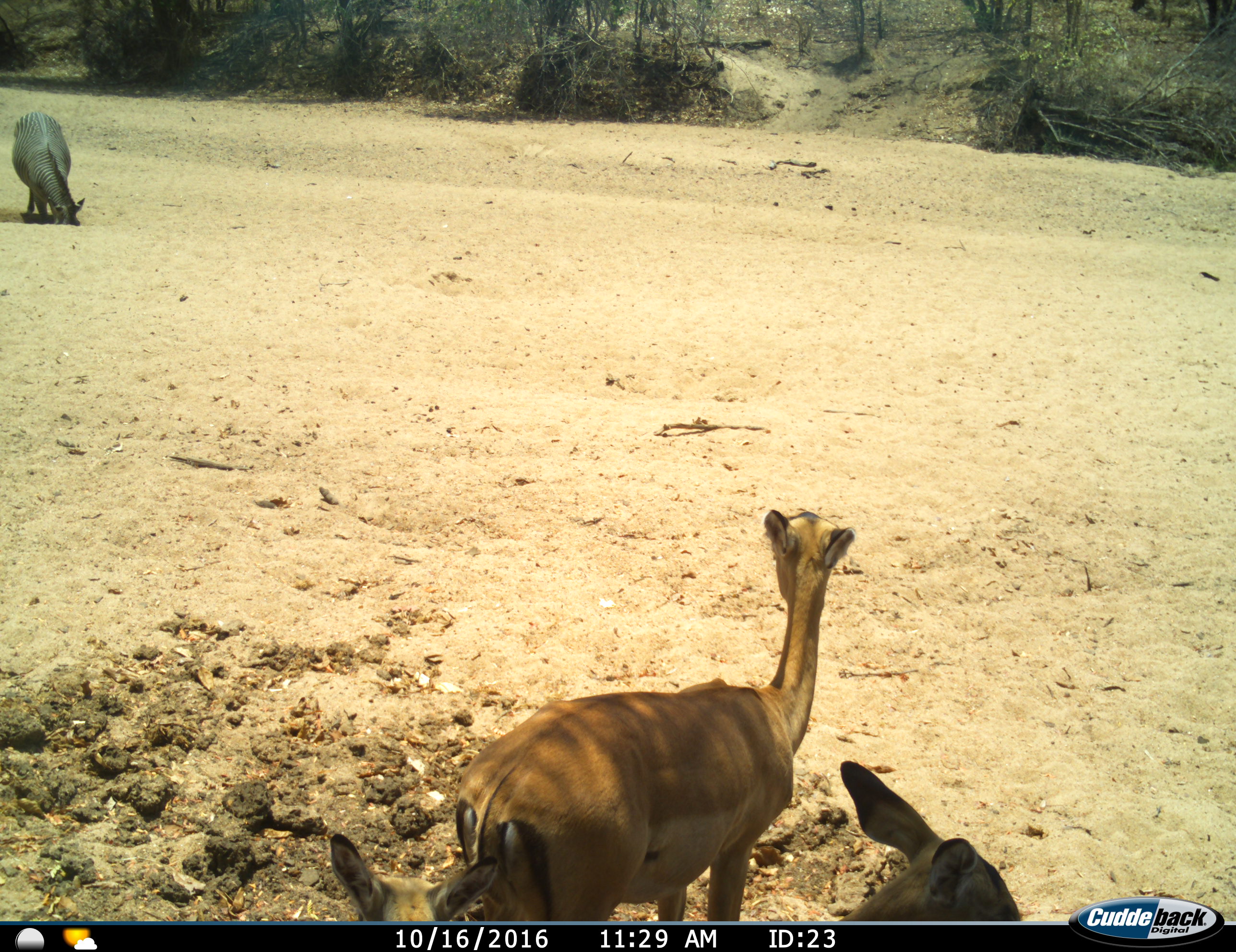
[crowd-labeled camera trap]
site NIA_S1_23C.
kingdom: Animalia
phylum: Chordata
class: Mammalia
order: Artiodactyla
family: Bovidae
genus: Aepyceros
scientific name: Aepyceros melampus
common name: impala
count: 3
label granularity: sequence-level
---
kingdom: Animalia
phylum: Chordata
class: Mammalia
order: Perissodactyla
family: Equidae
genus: Equus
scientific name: Equus quagga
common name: plains zebra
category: zebraplains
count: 1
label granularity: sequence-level